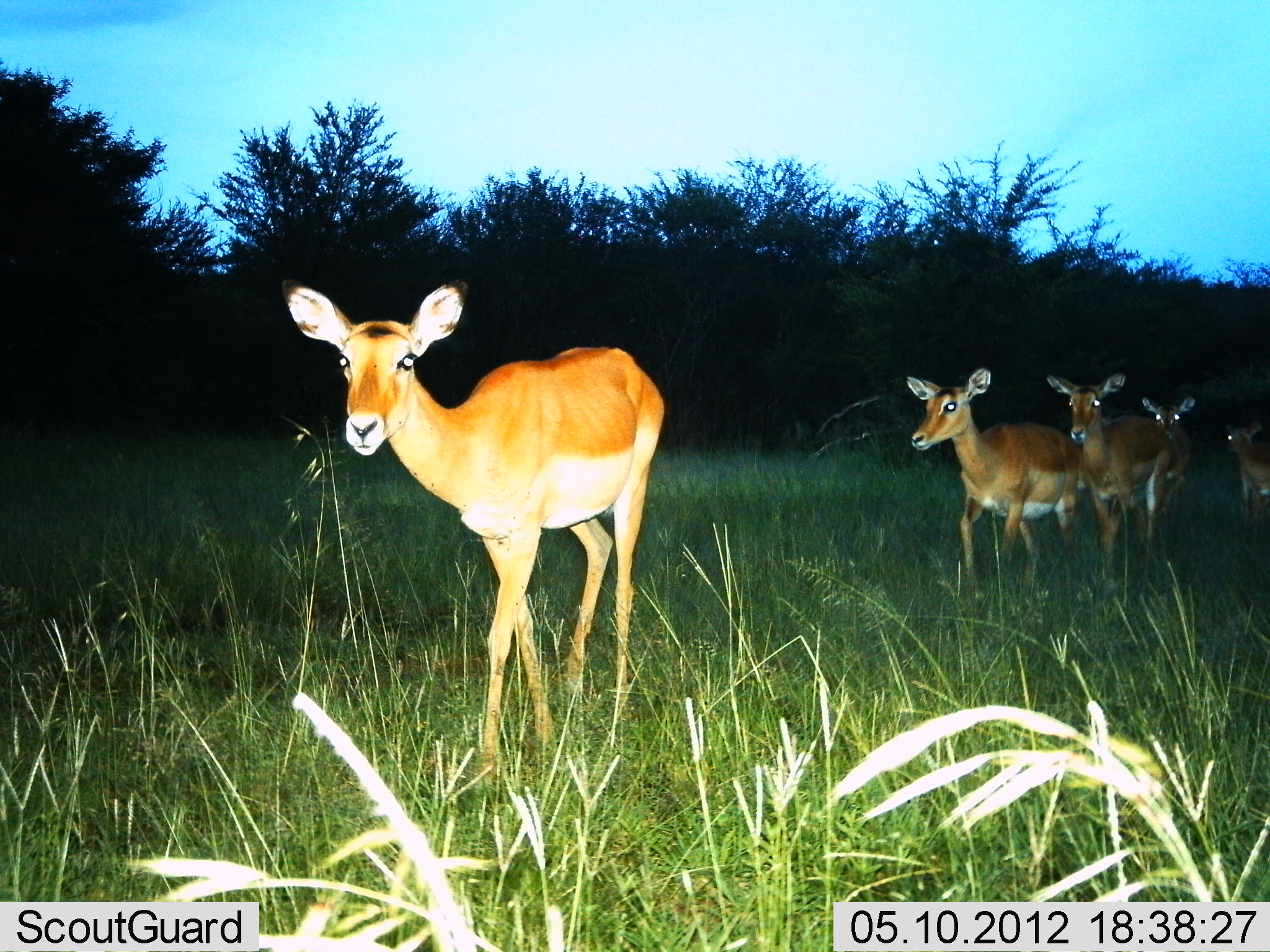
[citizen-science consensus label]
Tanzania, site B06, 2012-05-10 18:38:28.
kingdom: Animalia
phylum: Chordata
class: Mammalia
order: Artiodactyla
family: Bovidae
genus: Aepyceros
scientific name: Aepyceros melampus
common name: impala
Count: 5.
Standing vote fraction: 6%.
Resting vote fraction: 0%.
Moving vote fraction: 94%.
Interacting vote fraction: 0%.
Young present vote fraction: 6%.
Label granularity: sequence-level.